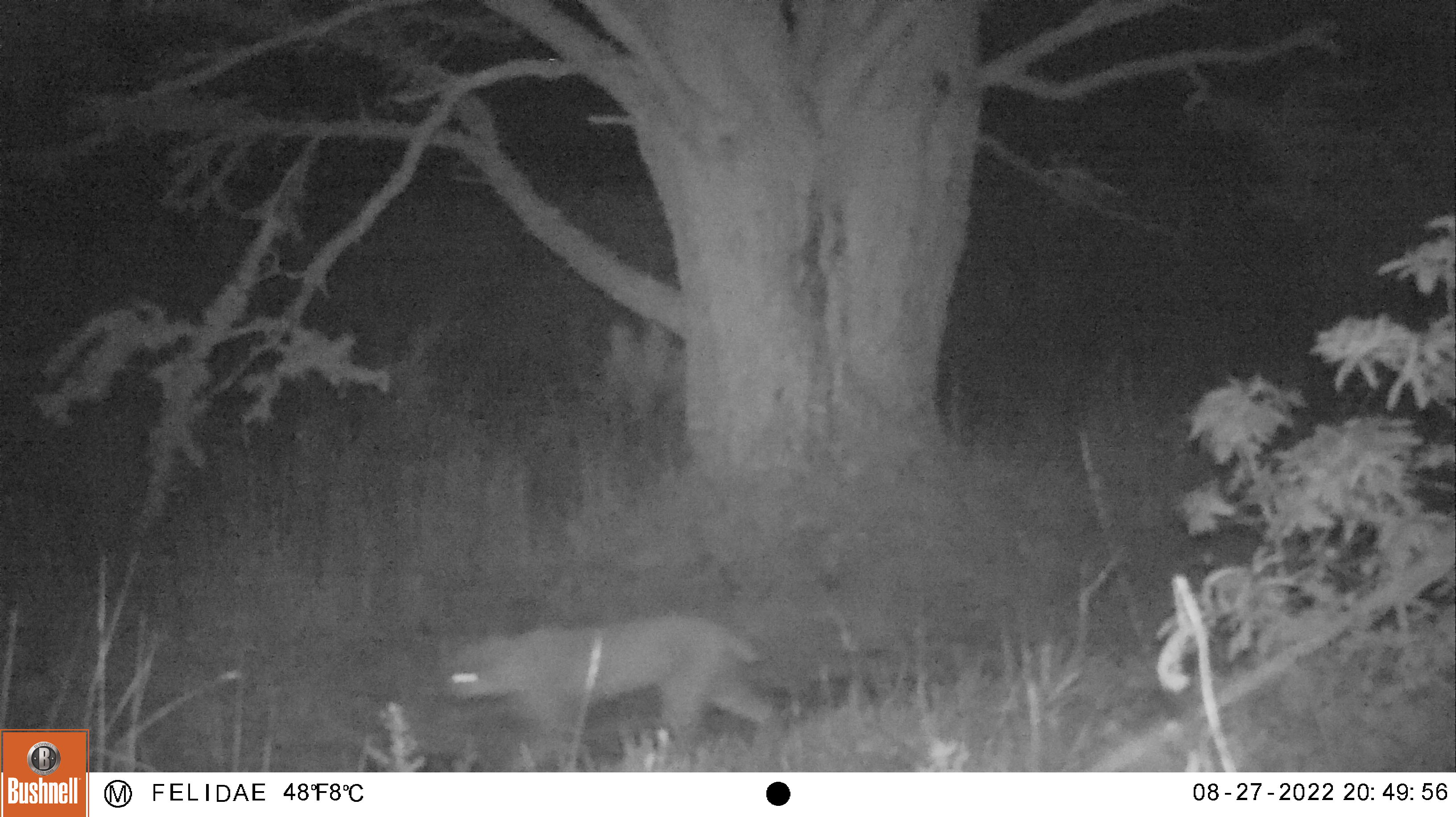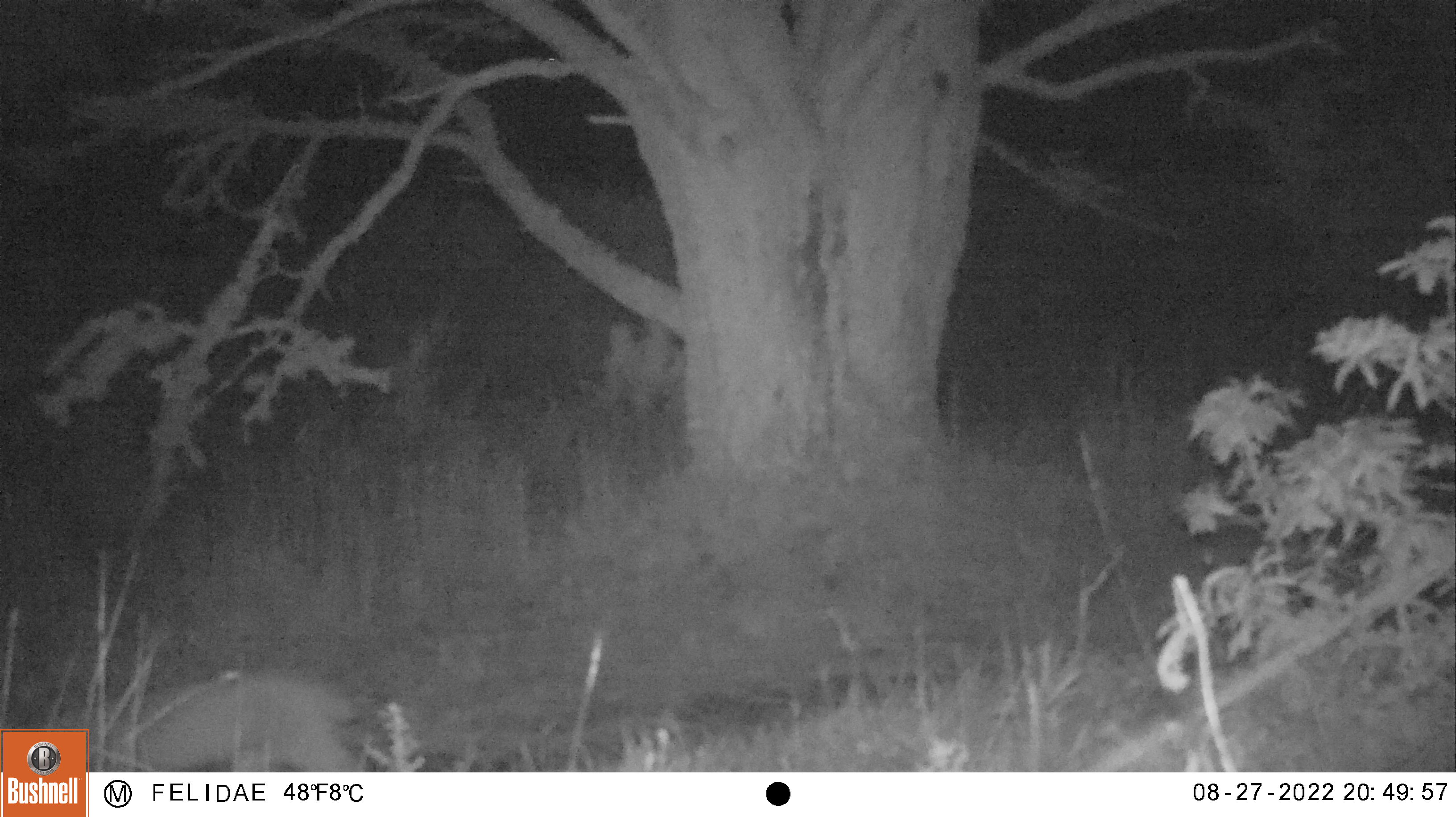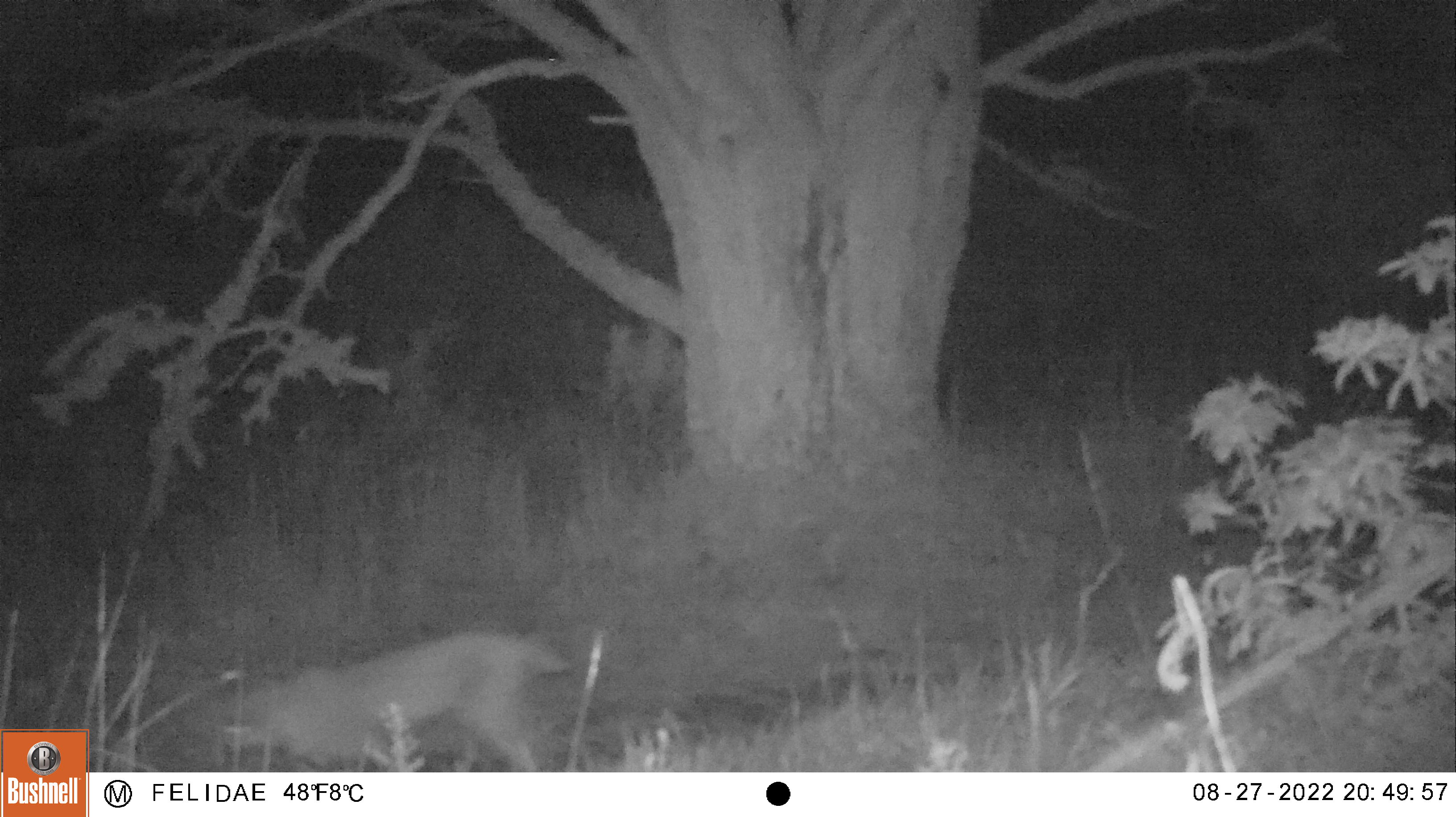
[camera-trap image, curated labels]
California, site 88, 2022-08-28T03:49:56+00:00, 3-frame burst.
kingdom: Animalia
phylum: Chordata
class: Mammalia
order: Carnivora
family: Felidae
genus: Lynx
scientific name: Lynx rufus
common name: bobcat